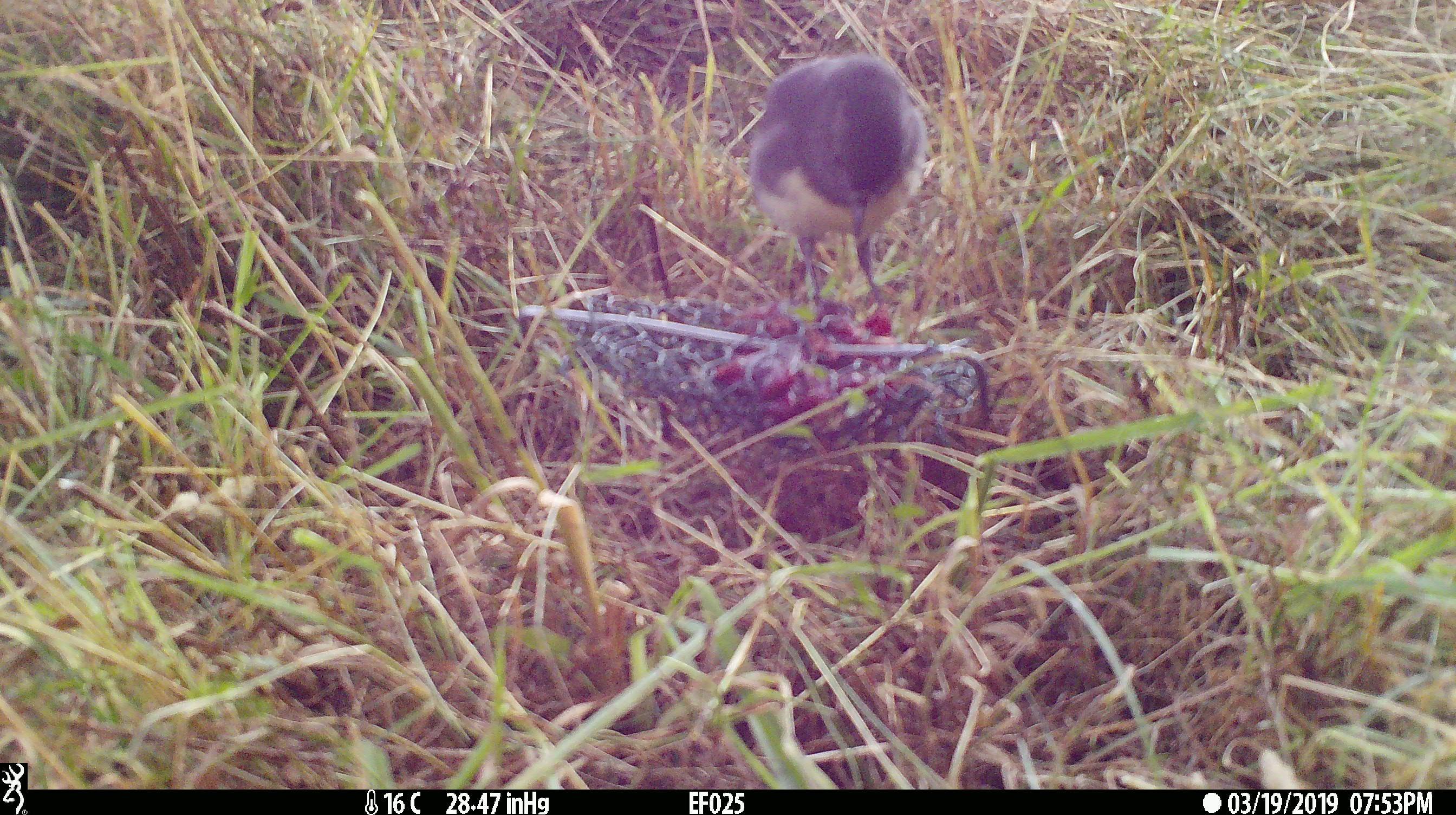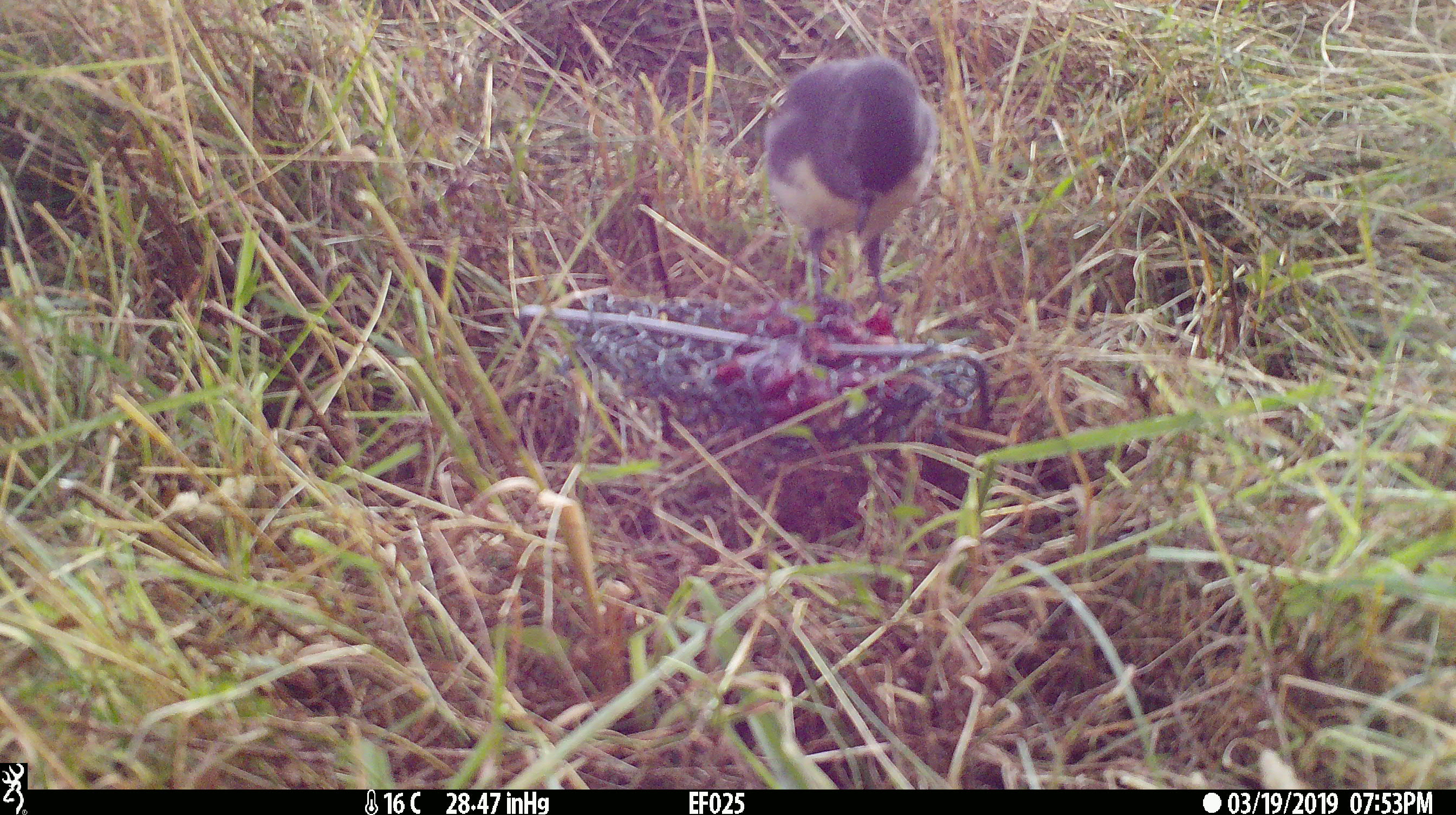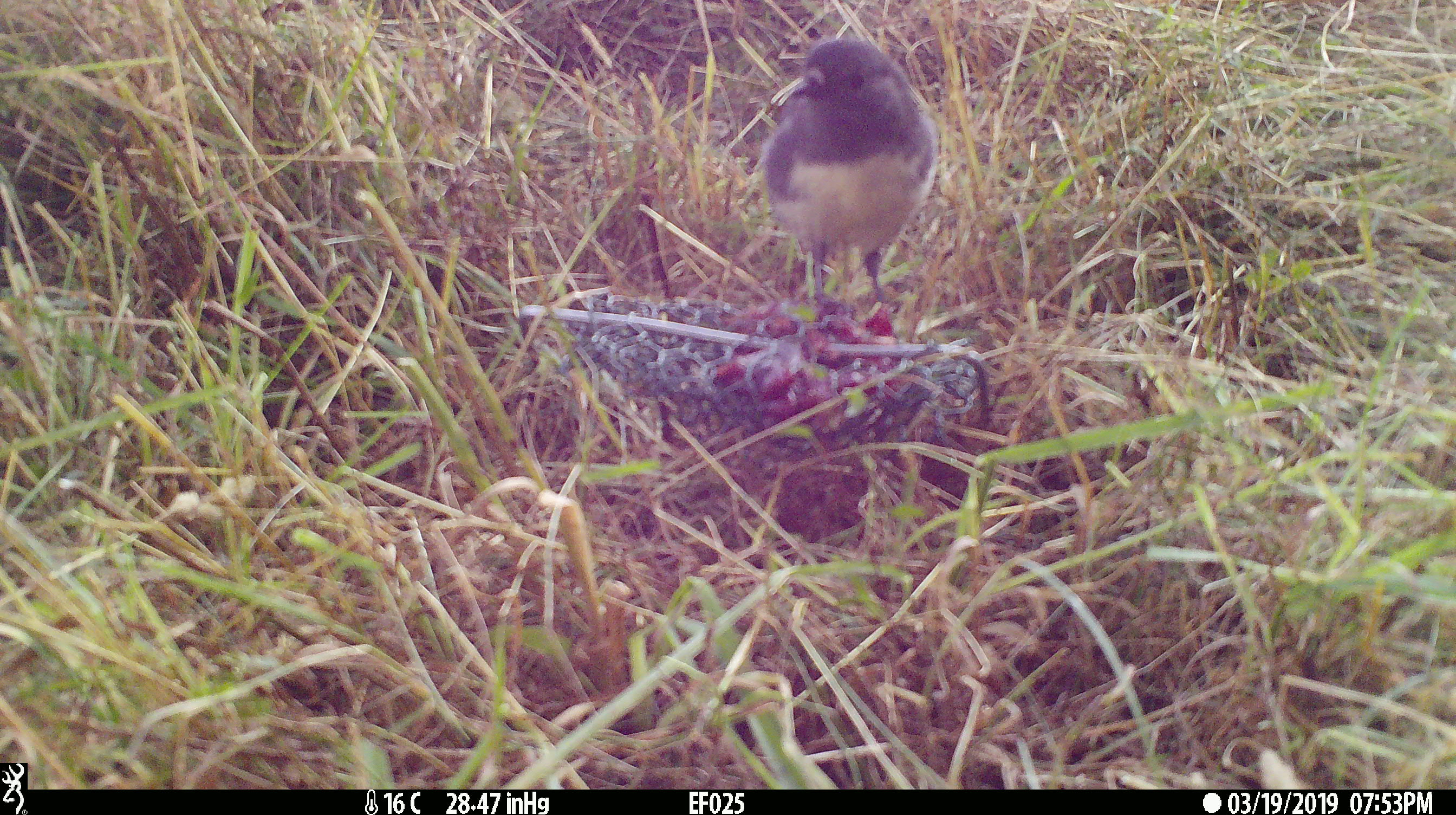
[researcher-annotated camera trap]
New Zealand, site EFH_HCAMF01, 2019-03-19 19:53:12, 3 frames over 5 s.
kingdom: Animalia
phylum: Chordata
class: Aves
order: Passeriformes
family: Petroicidae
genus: Petroica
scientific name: Petroica australis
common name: new zealand robin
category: robin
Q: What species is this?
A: Robin (new zealand robin) (Petroica australis).